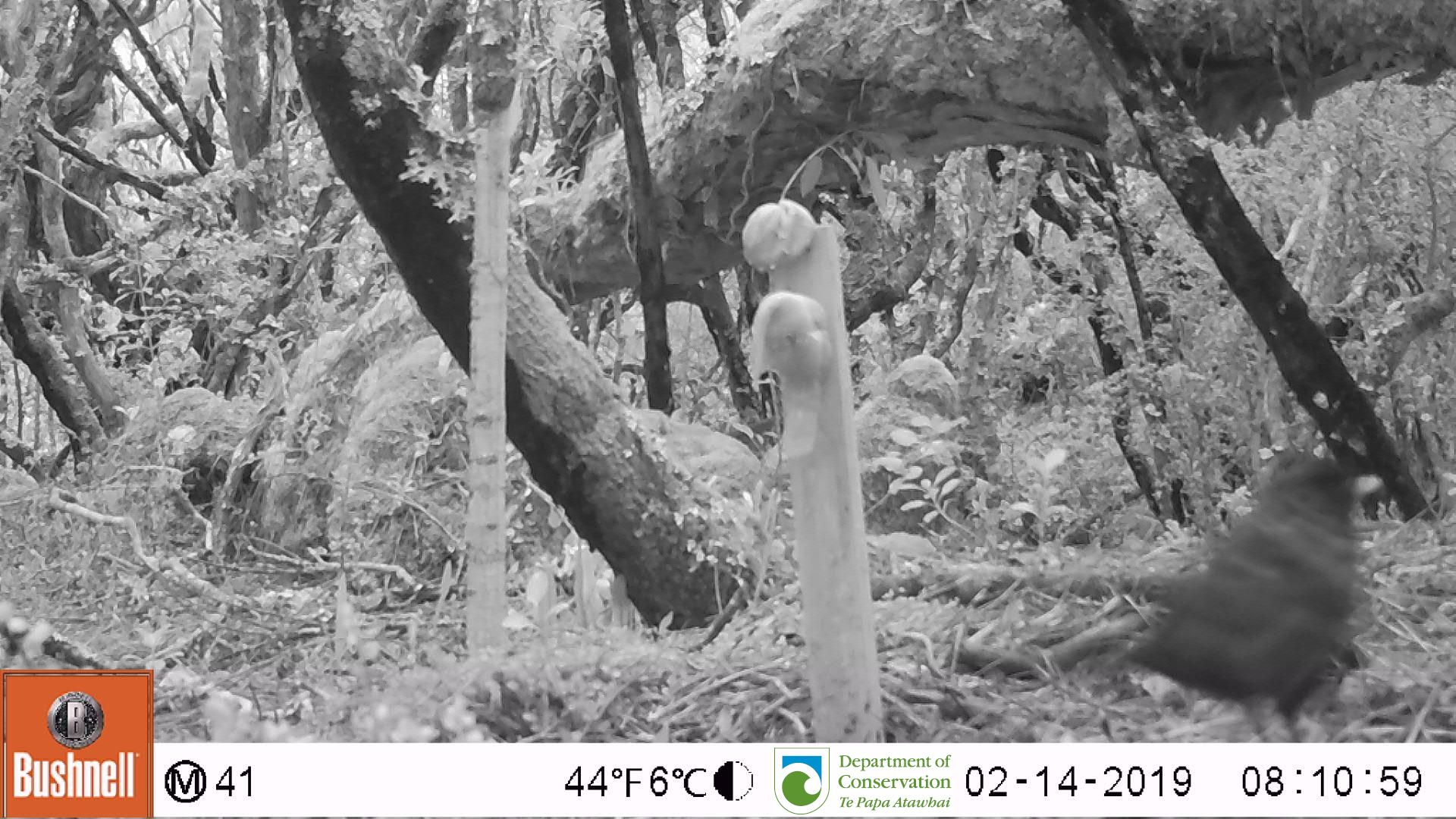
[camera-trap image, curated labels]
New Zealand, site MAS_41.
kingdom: Animalia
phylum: Chordata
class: Aves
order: Passeriformes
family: Turdidae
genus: Turdus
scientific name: Turdus merula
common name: eurasian blackbird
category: blackbird